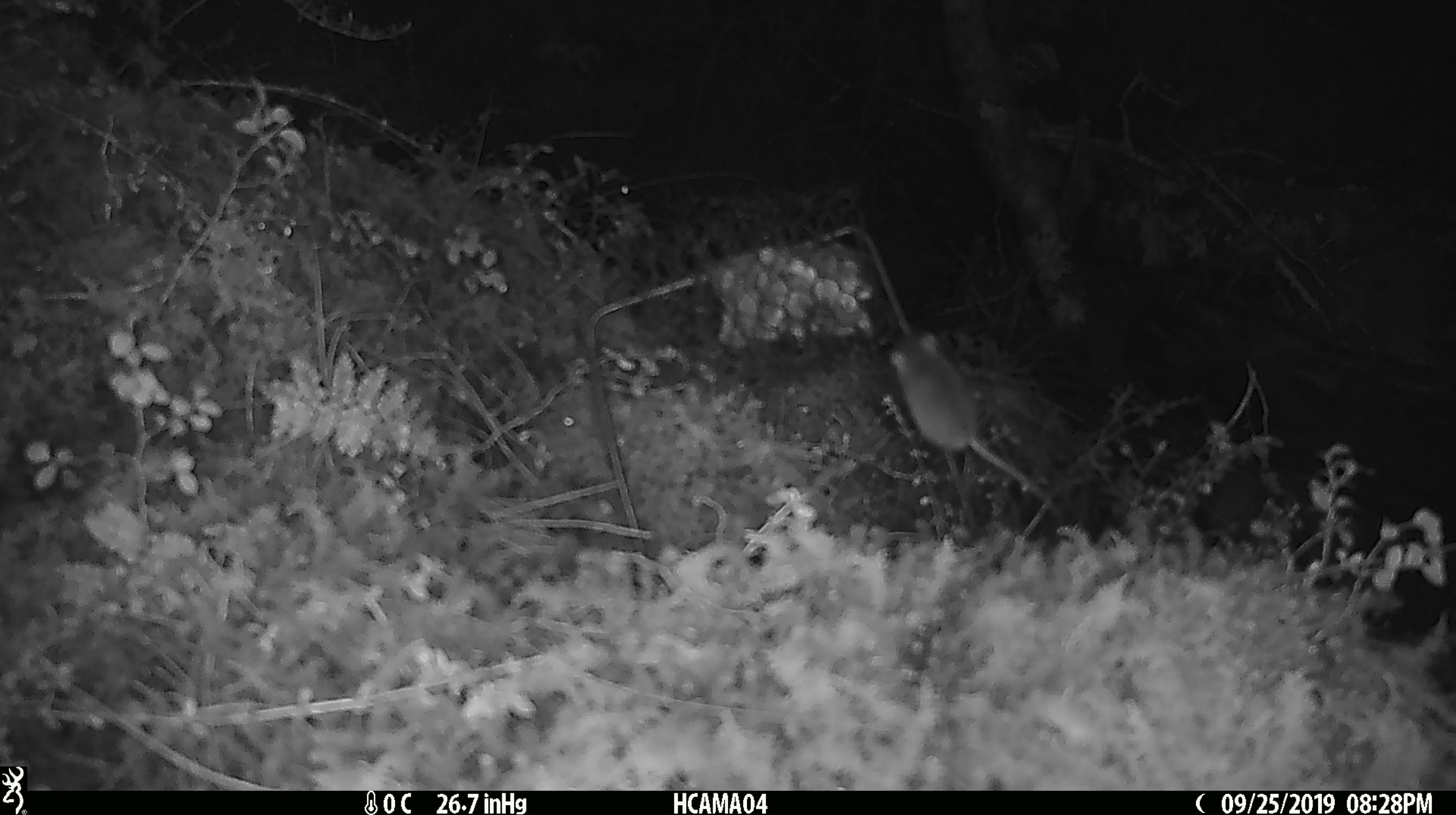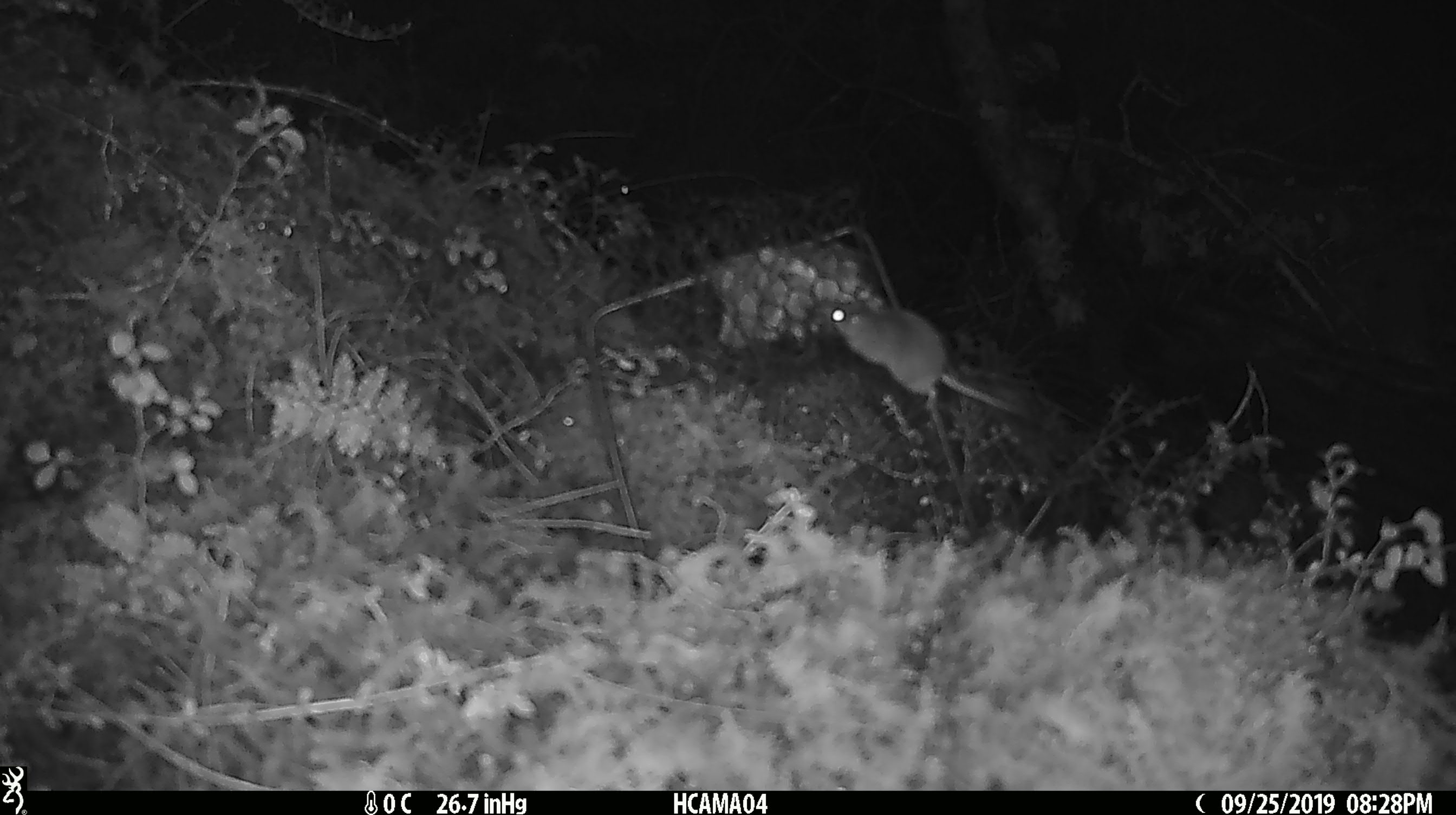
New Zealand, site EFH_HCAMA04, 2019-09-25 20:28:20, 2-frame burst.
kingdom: Animalia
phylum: Chordata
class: Mammalia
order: Rodentia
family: Muridae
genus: Mus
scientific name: Mus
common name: mouse